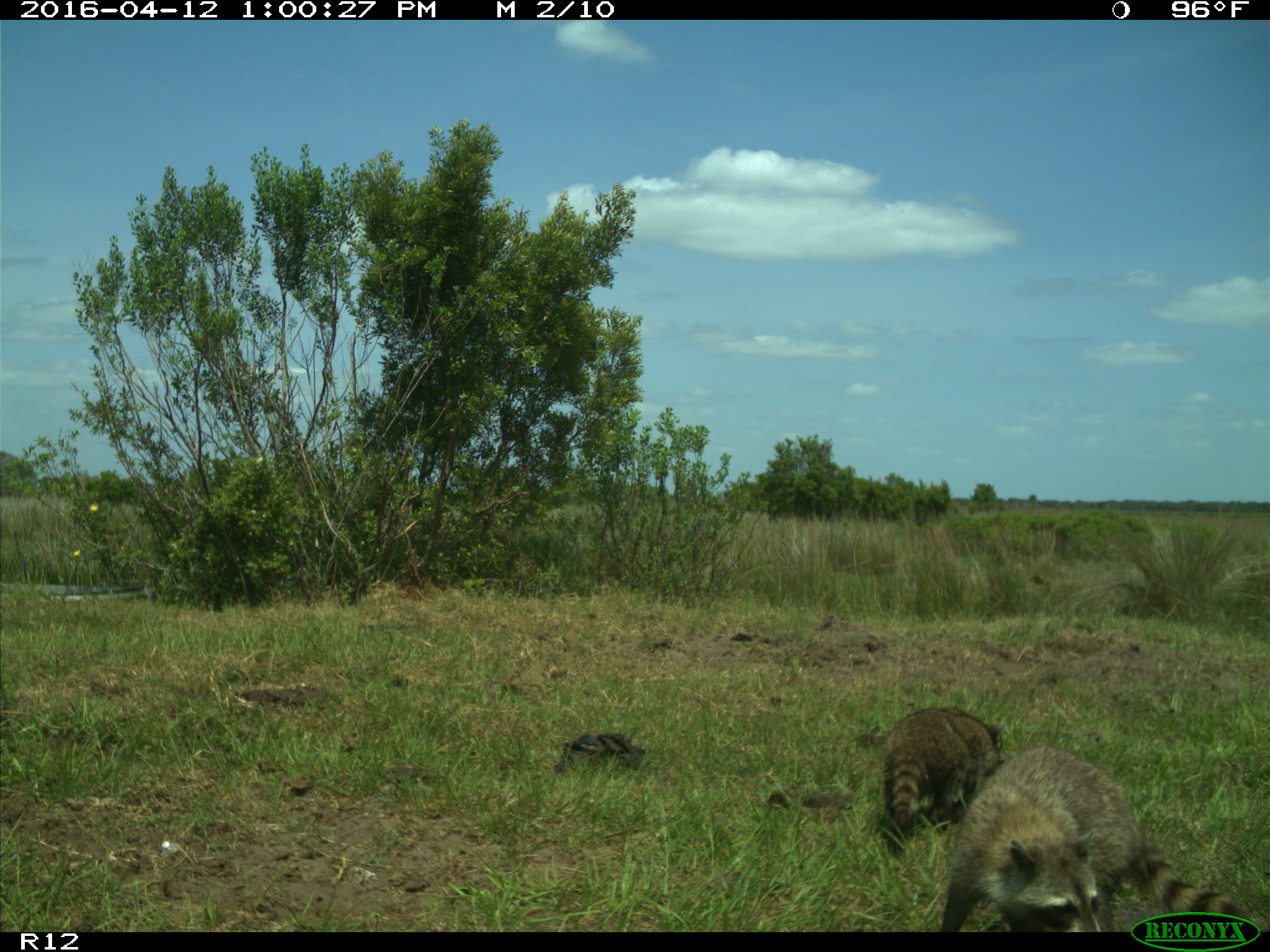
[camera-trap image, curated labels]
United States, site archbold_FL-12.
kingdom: Animalia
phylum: Chordata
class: Mammalia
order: Carnivora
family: Procyonidae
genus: Procyon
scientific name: Procyon lotor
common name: common raccoon